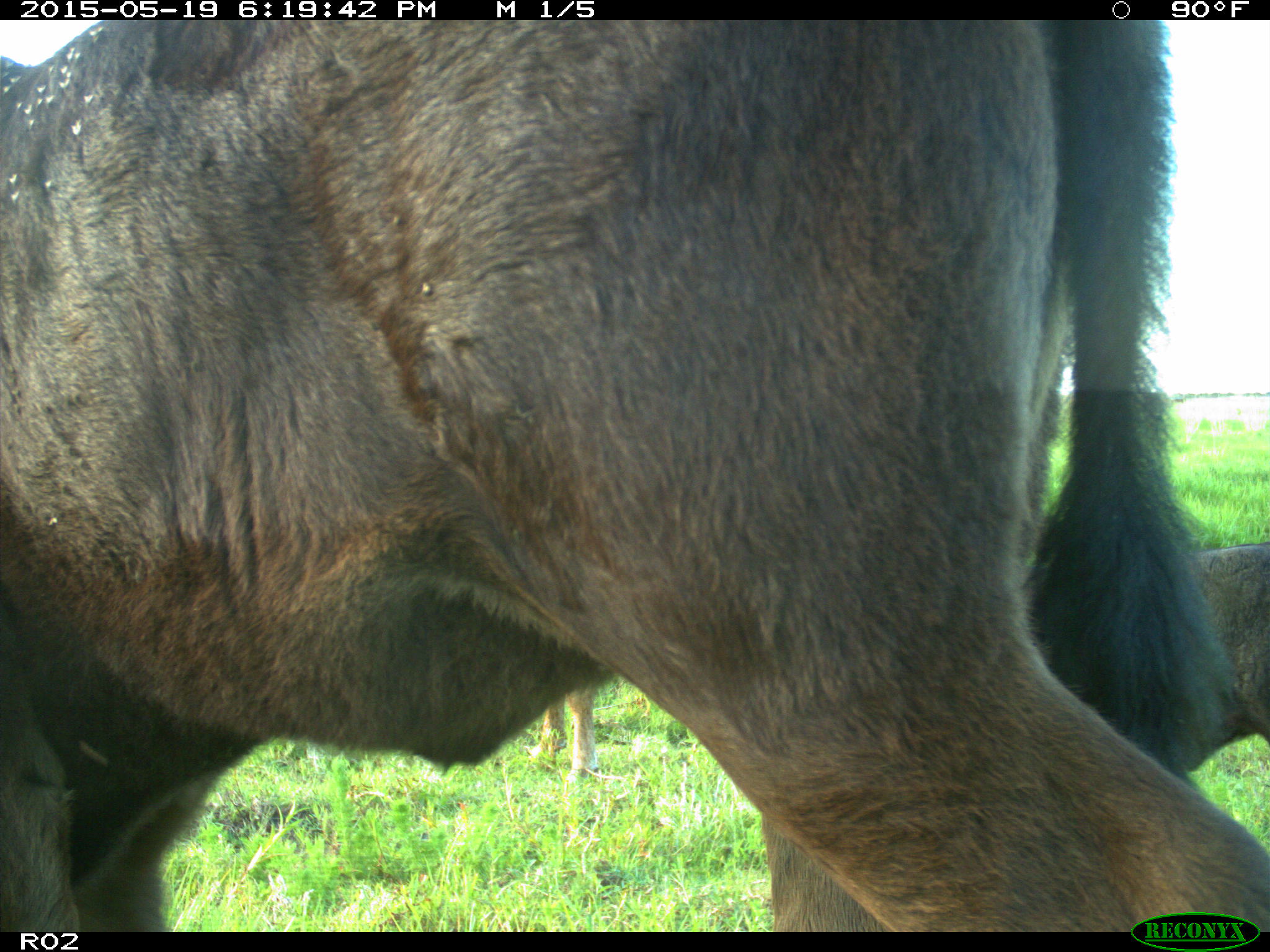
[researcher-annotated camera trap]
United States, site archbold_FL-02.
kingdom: Animalia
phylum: Chordata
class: Mammalia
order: Artiodactyla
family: Bovidae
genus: Bos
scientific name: Bos taurus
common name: domestic cow